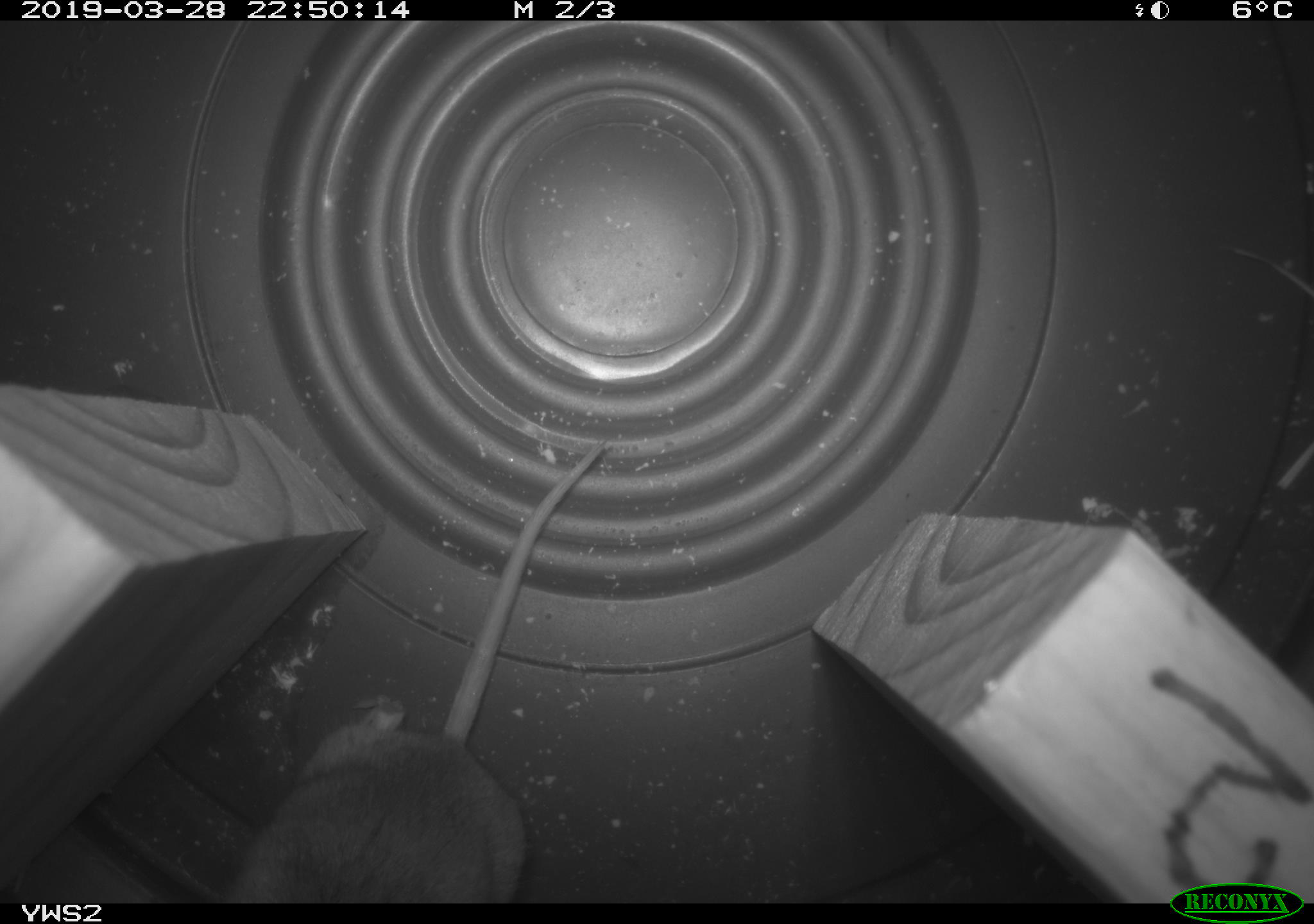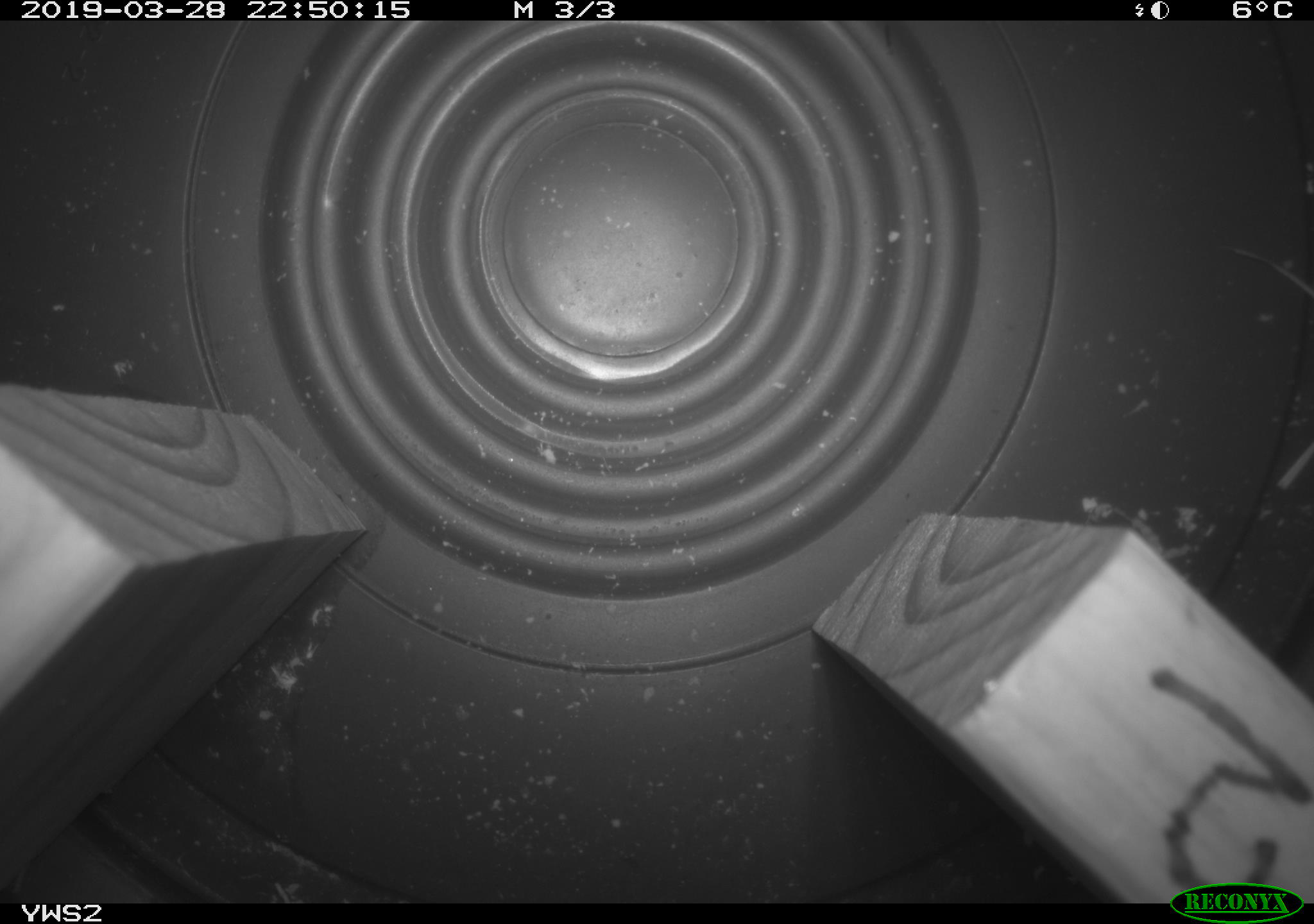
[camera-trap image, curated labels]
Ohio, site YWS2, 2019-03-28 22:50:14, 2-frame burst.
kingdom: Animalia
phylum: Chordata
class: Mammalia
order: Rodentia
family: Cricetidae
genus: Peromyscus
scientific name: Peromyscus leucopus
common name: white-footed mouse